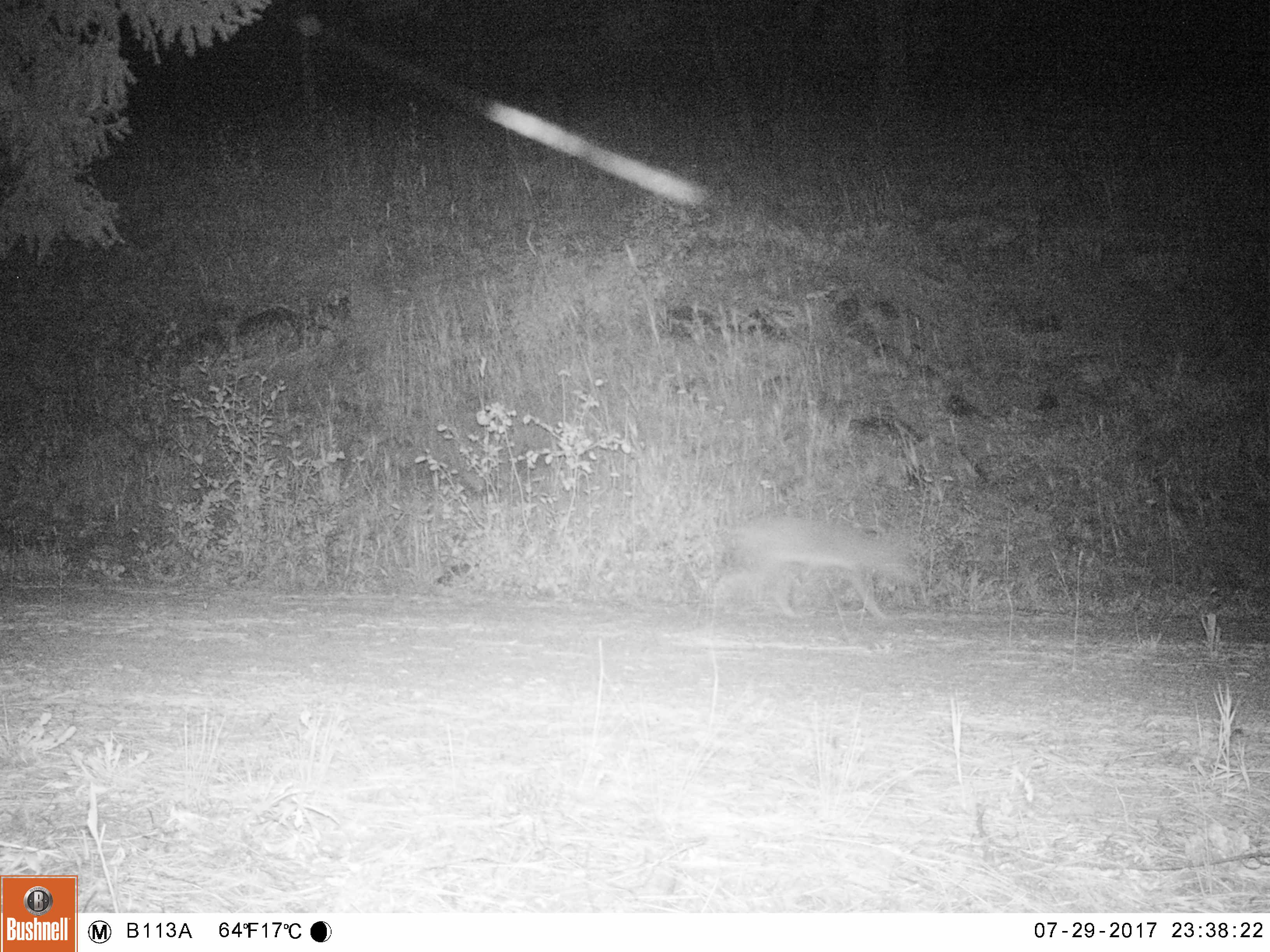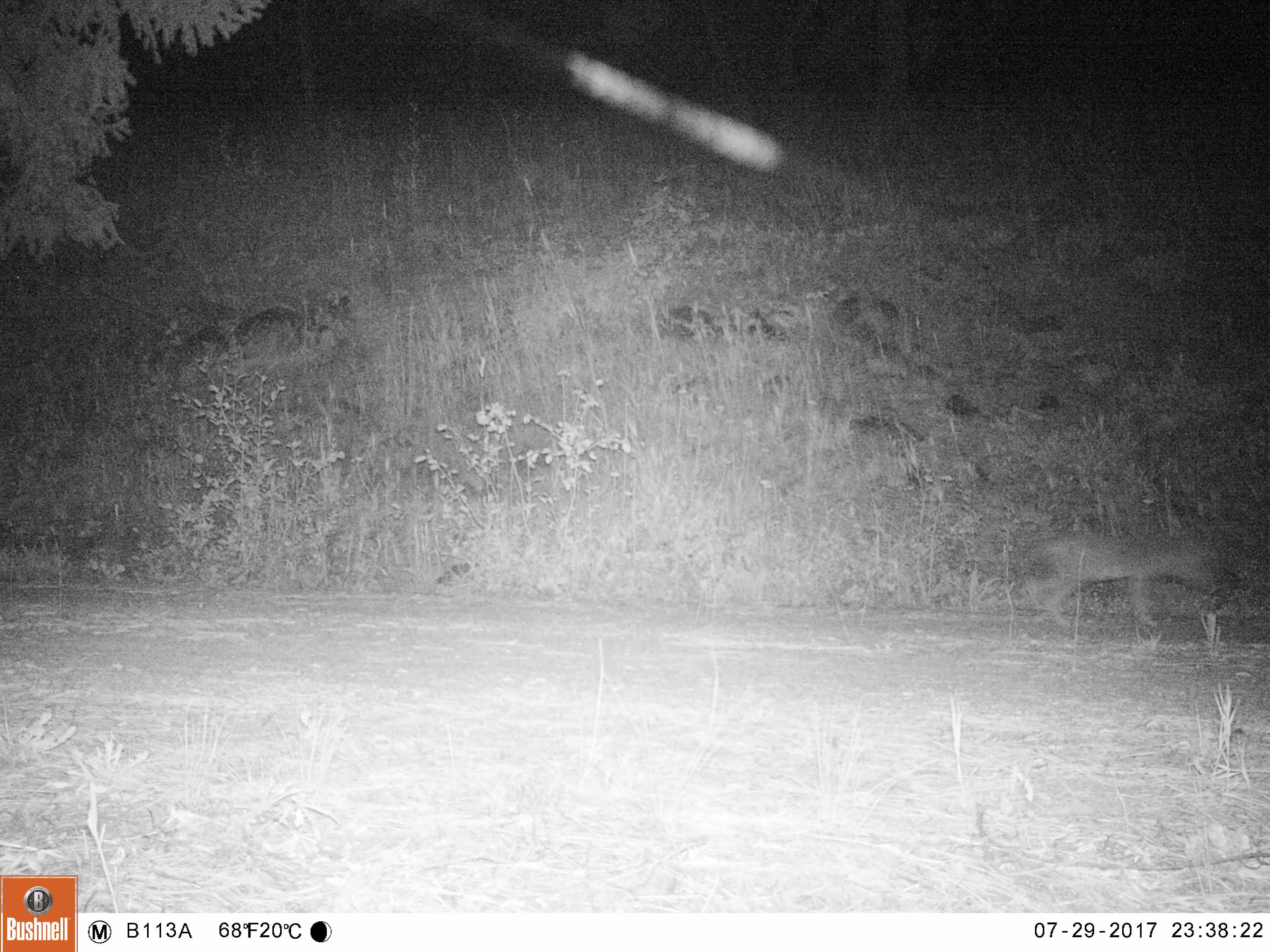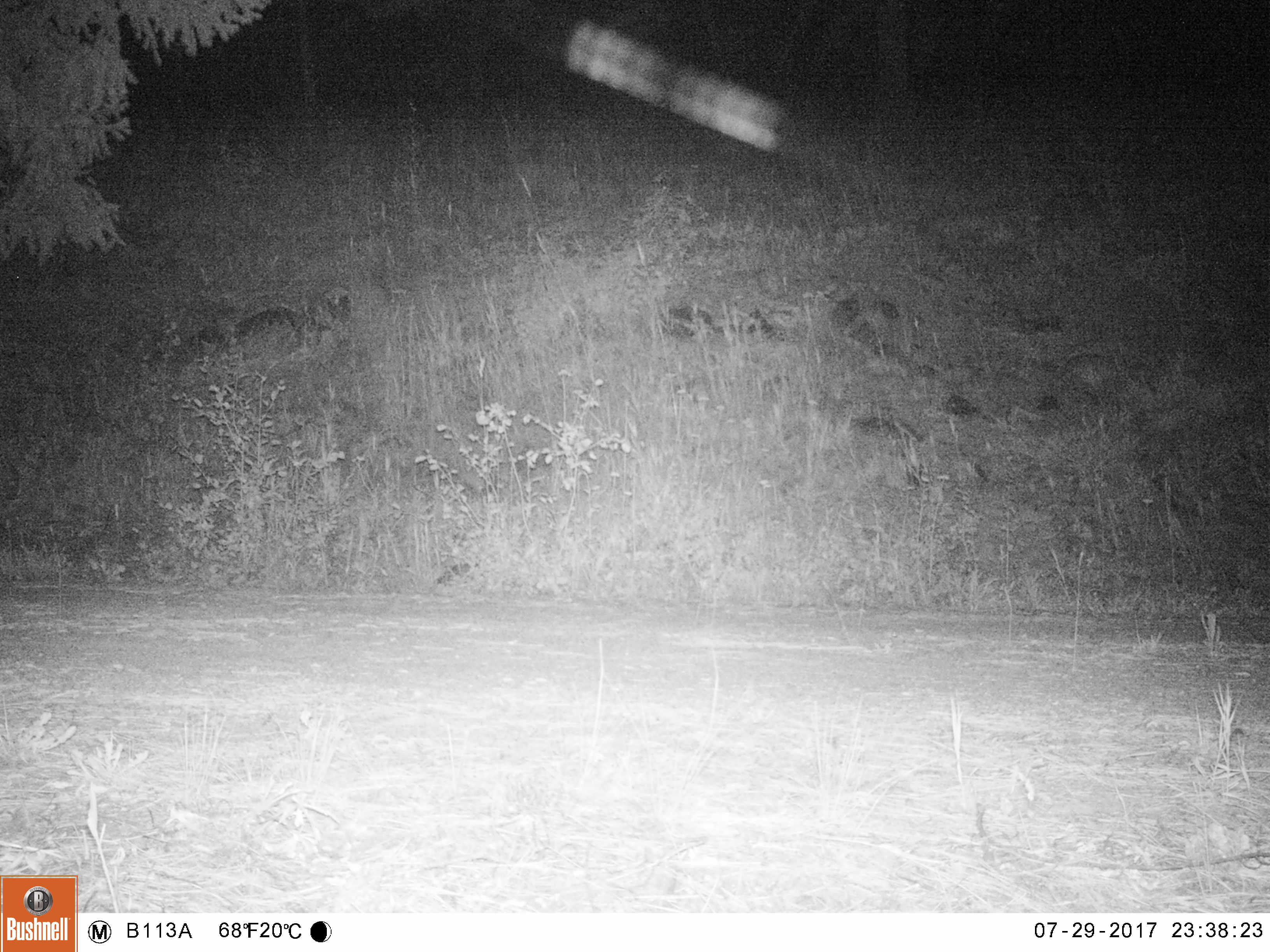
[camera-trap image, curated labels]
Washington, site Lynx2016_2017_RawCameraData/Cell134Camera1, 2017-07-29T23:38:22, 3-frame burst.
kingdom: Animalia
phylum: Chordata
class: Mammalia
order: Carnivora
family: Canidae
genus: Canis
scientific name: Canis latrans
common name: coyote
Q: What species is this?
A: Canis latrans (coyote).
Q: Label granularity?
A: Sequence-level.